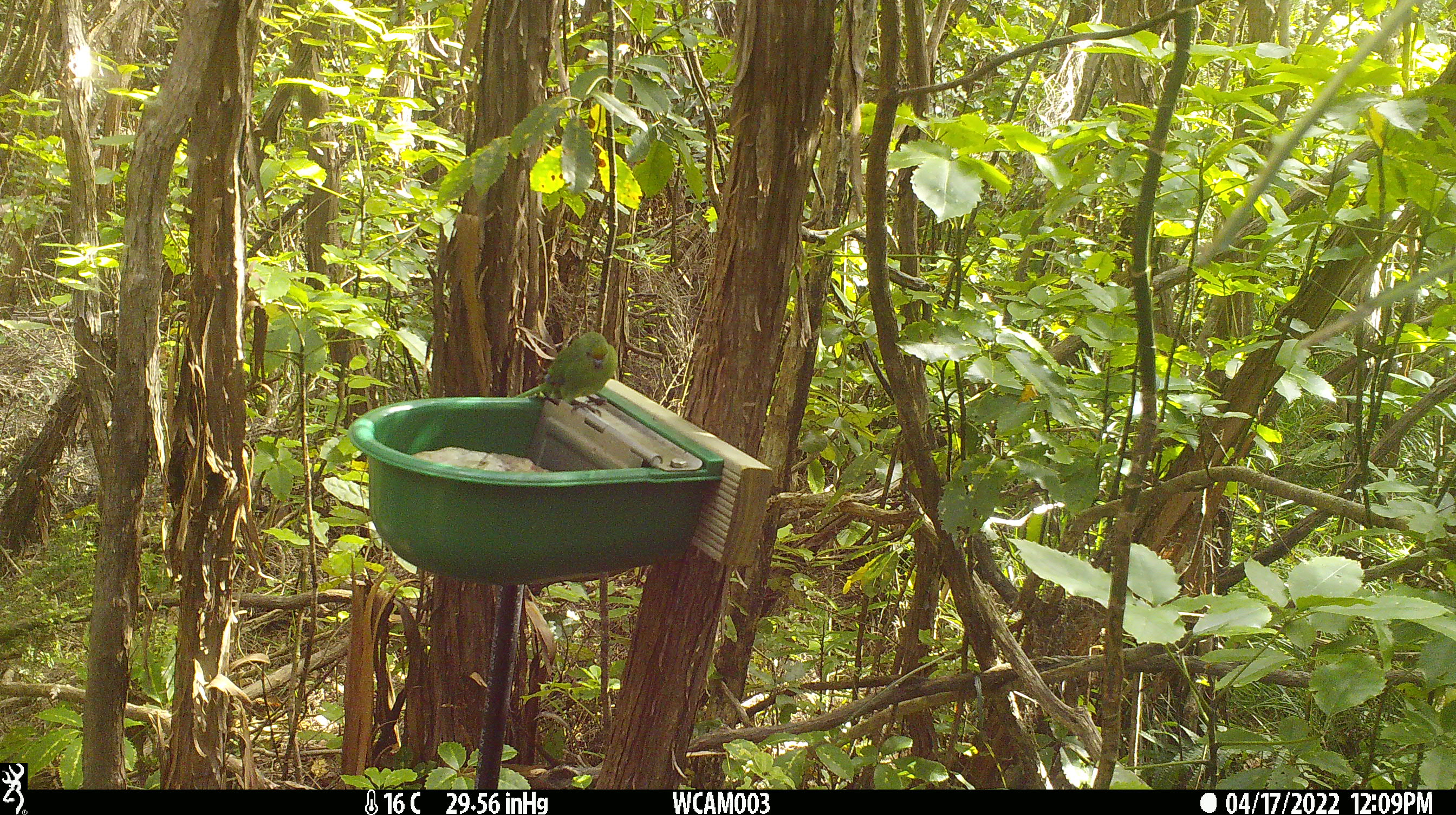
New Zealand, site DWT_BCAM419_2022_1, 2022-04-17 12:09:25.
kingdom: Animalia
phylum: Chordata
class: Aves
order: Psittaciformes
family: Psittaculidae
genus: Cyanoramphus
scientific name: Cyanoramphus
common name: parakeet